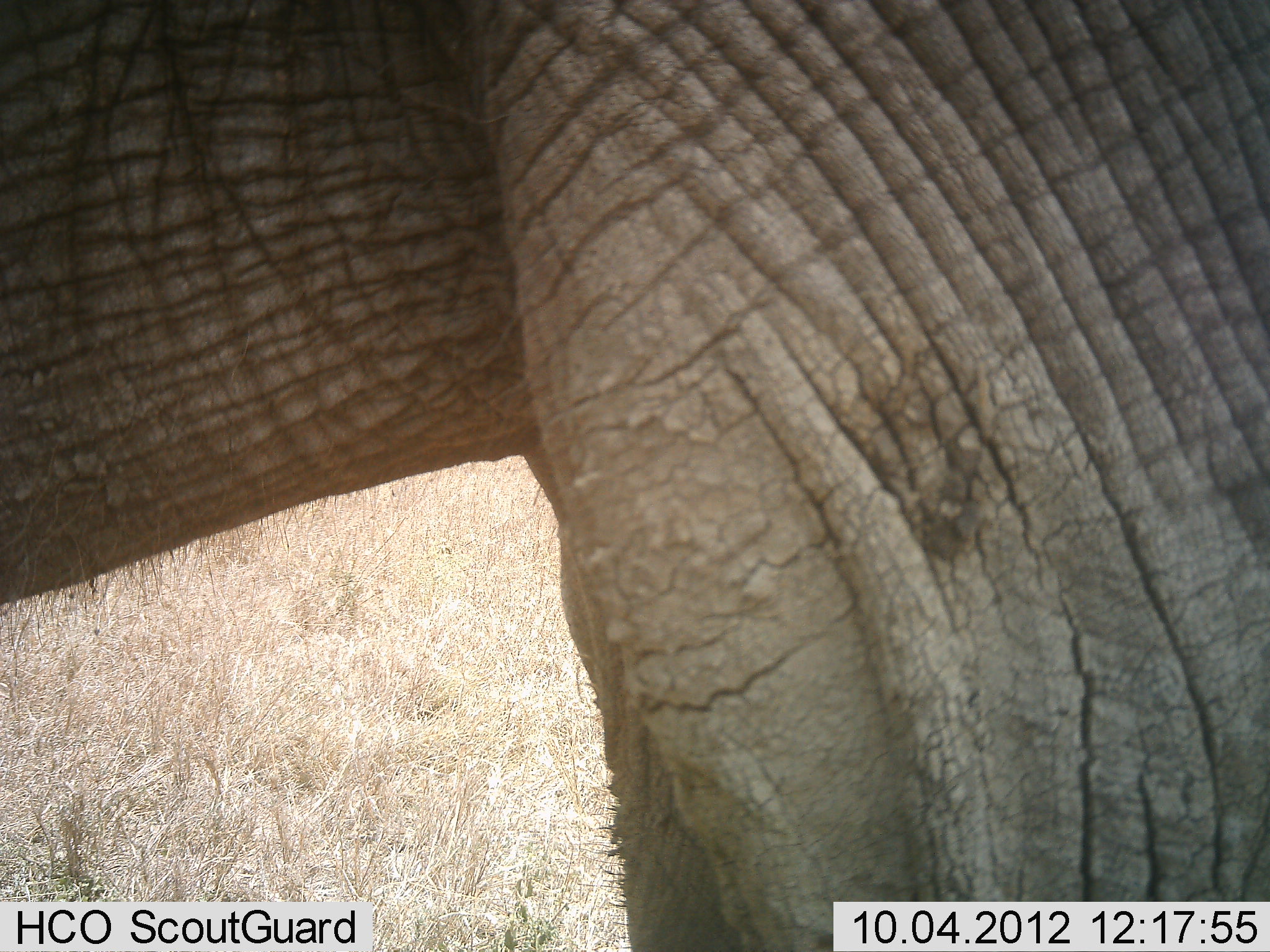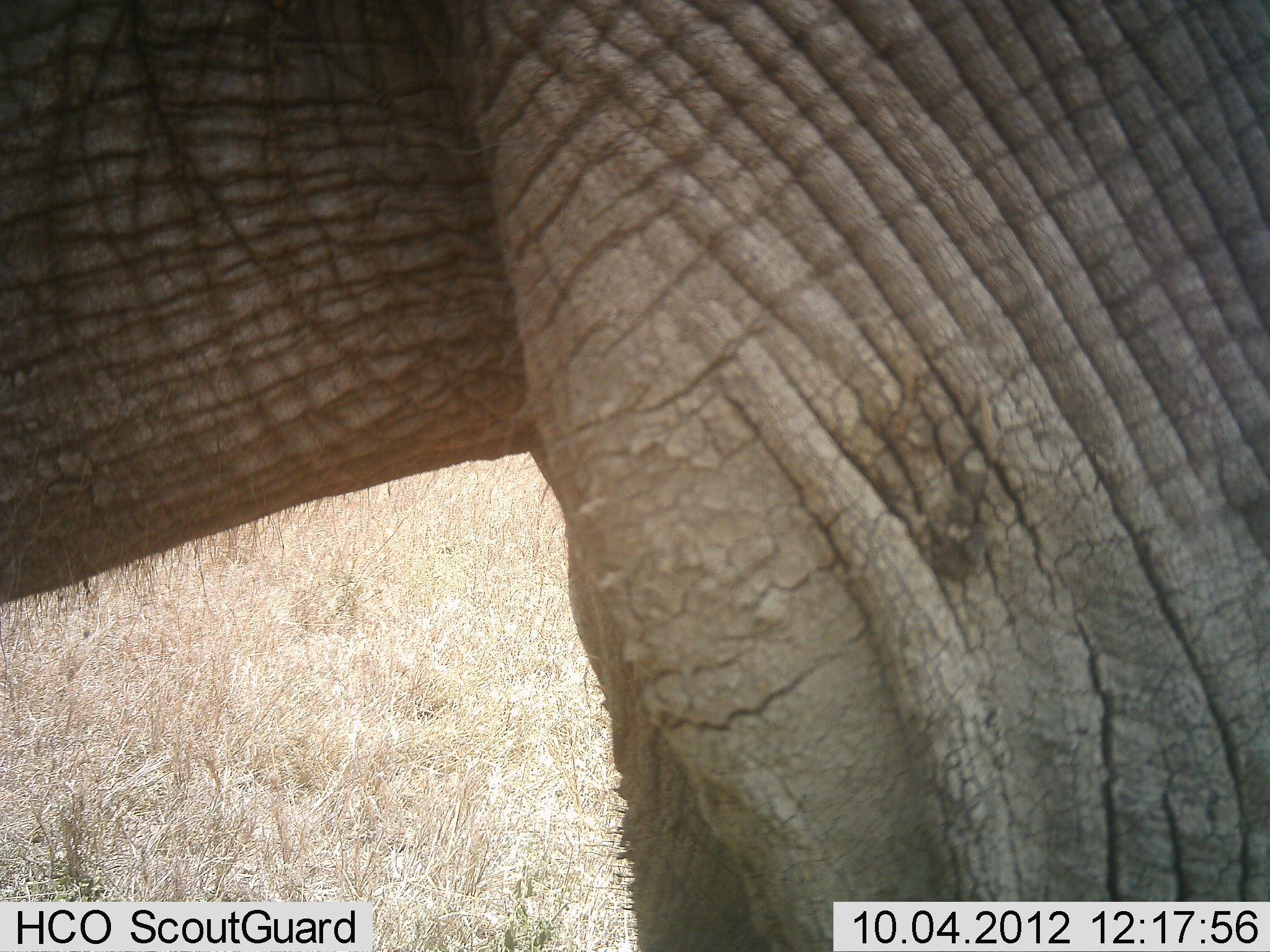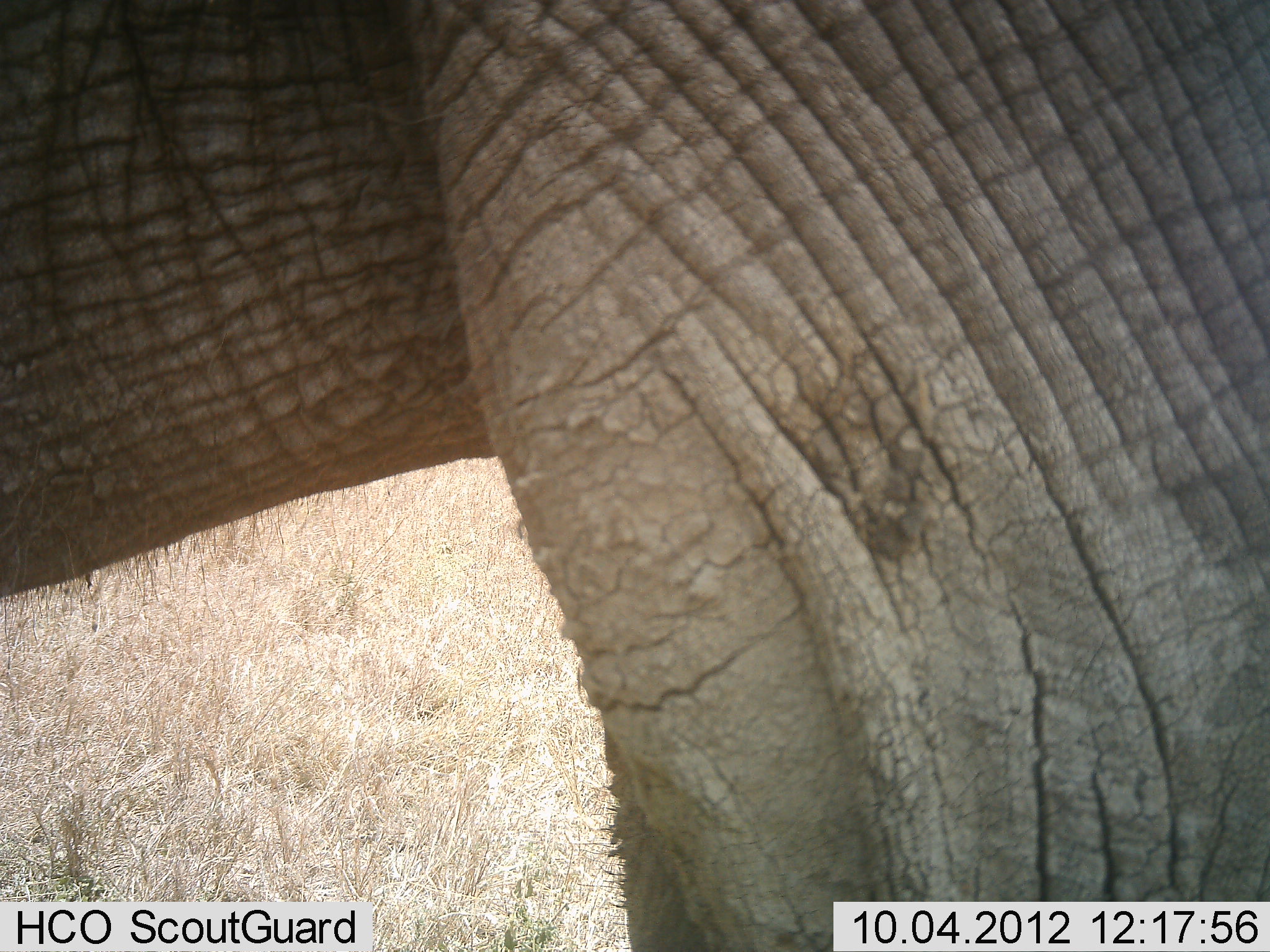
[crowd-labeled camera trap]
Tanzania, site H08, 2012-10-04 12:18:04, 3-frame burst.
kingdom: Animalia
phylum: Chordata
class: Mammalia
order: Proboscidea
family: Elephantidae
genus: Loxodonta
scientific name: Loxodonta africana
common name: african bush elephant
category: elephant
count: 1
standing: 100%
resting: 0%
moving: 0%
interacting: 0%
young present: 0%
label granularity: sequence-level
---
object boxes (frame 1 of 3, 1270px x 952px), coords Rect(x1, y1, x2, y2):
animal: Rect(0, 1, 1270, 952)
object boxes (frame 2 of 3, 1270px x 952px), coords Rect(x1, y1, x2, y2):
animal: Rect(2, 2, 1269, 950)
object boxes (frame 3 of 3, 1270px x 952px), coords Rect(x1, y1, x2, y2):
animal: Rect(0, 0, 1270, 950)